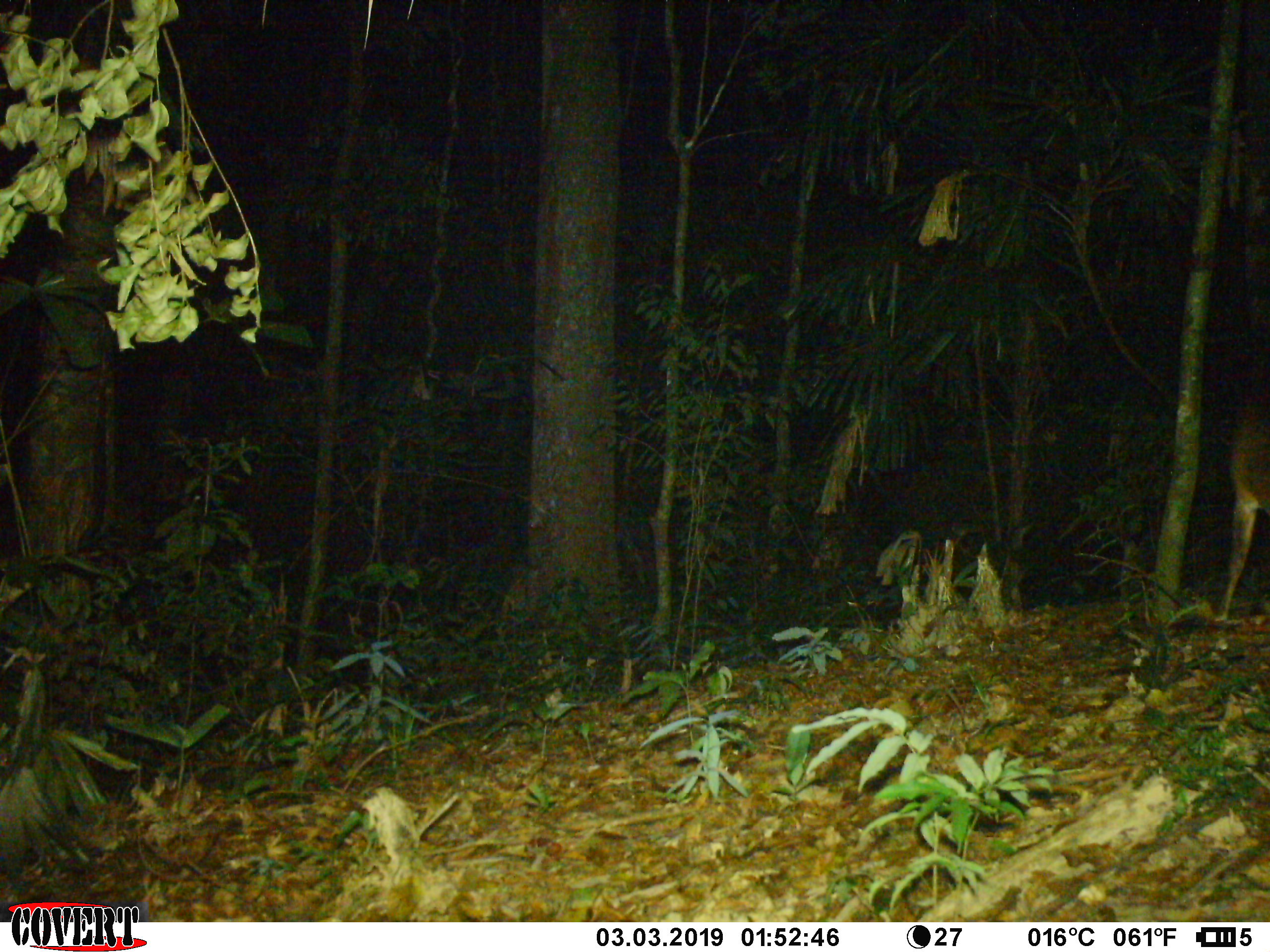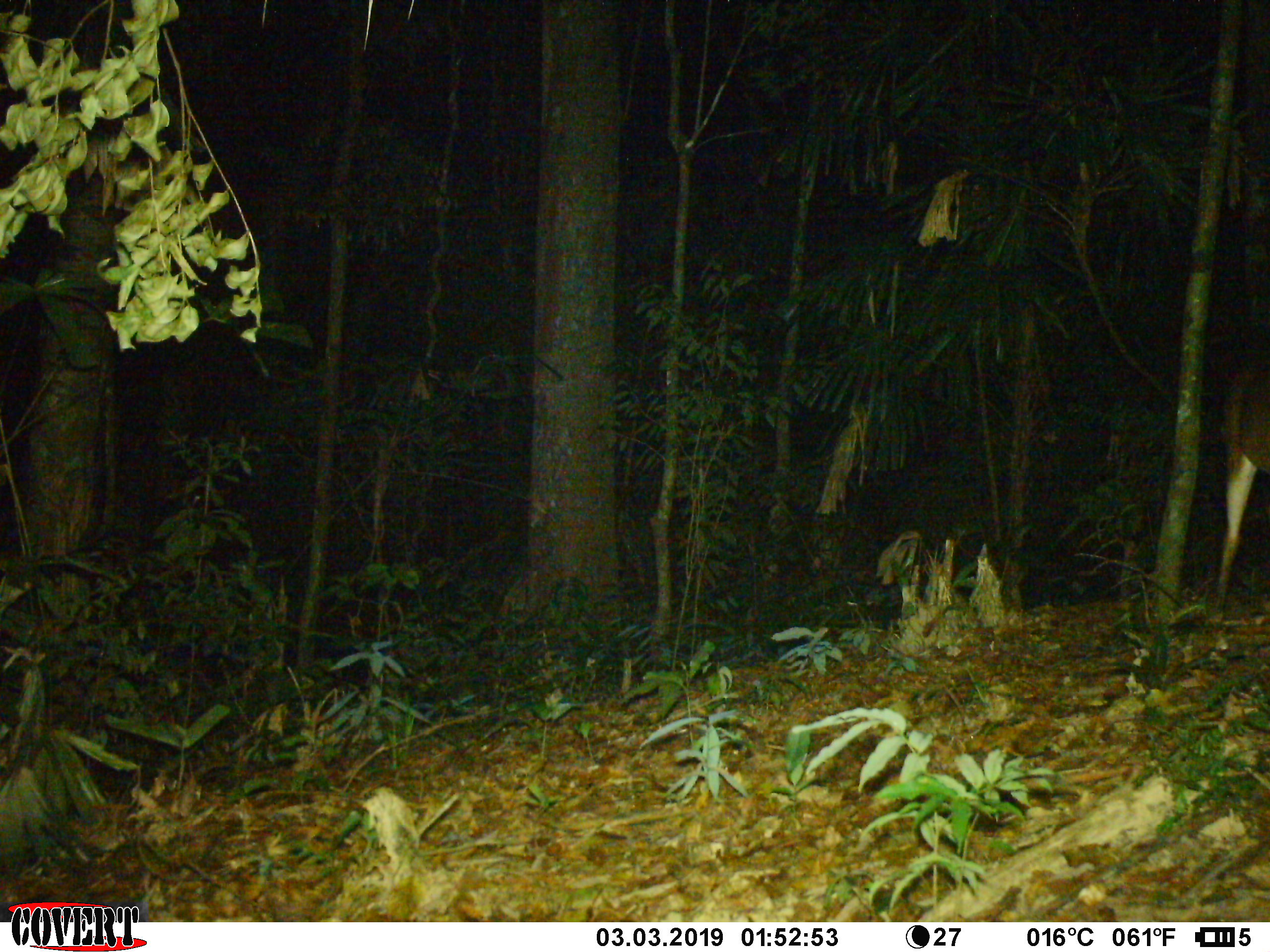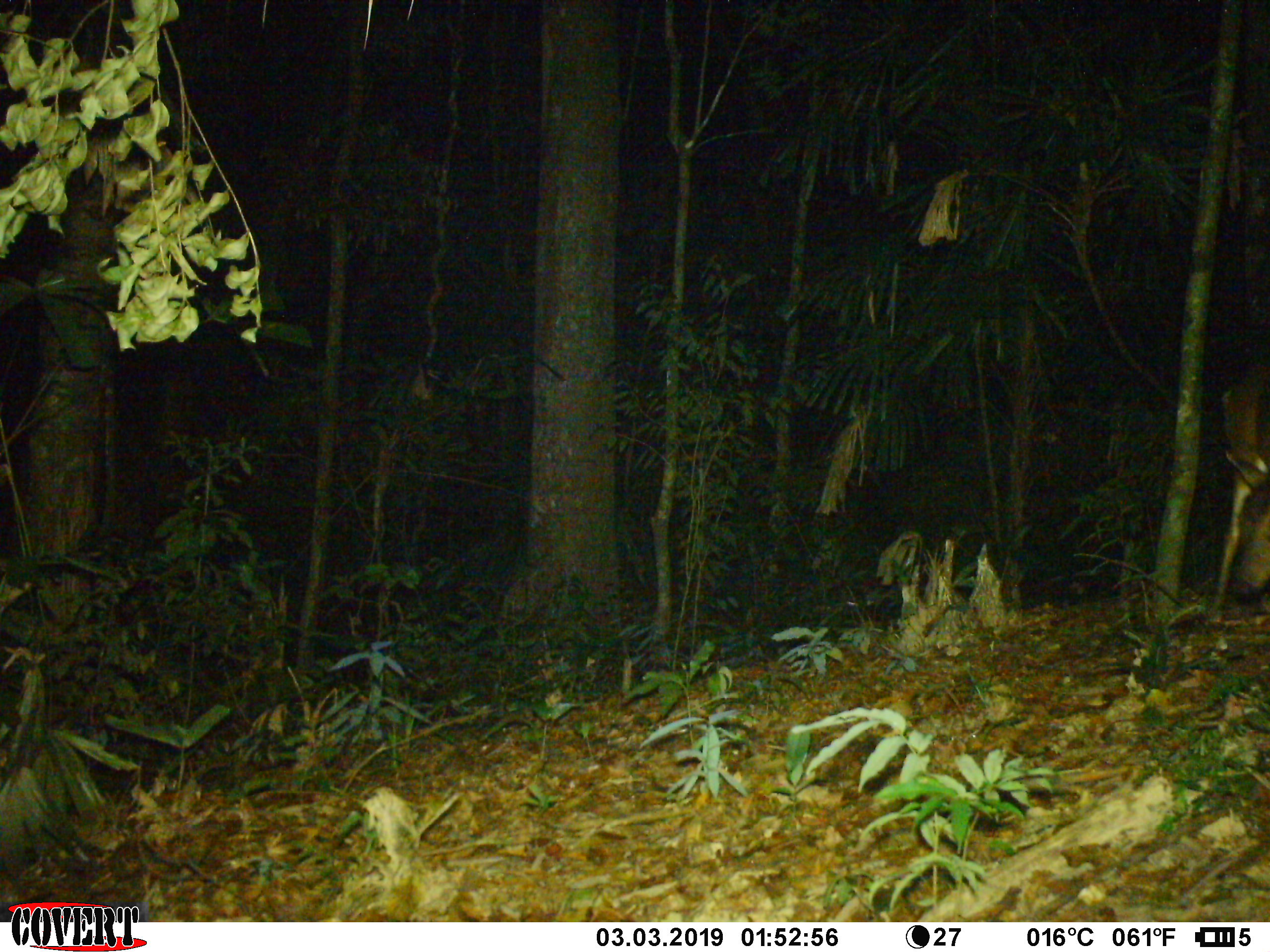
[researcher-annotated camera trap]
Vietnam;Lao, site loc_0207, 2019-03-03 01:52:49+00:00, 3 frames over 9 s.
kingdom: Animalia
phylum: Chordata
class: Mammalia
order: Artiodactyla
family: Cervidae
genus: Muntiacus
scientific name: Muntiacus vuquangensis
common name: large-antlered muntjac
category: large antlered muntjac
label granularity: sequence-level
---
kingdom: Animalia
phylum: Chordata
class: Mammalia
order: Artiodactyla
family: Cervidae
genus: Muntiacus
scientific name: Muntiacus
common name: muntjacs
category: unidentified muntjac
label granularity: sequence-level